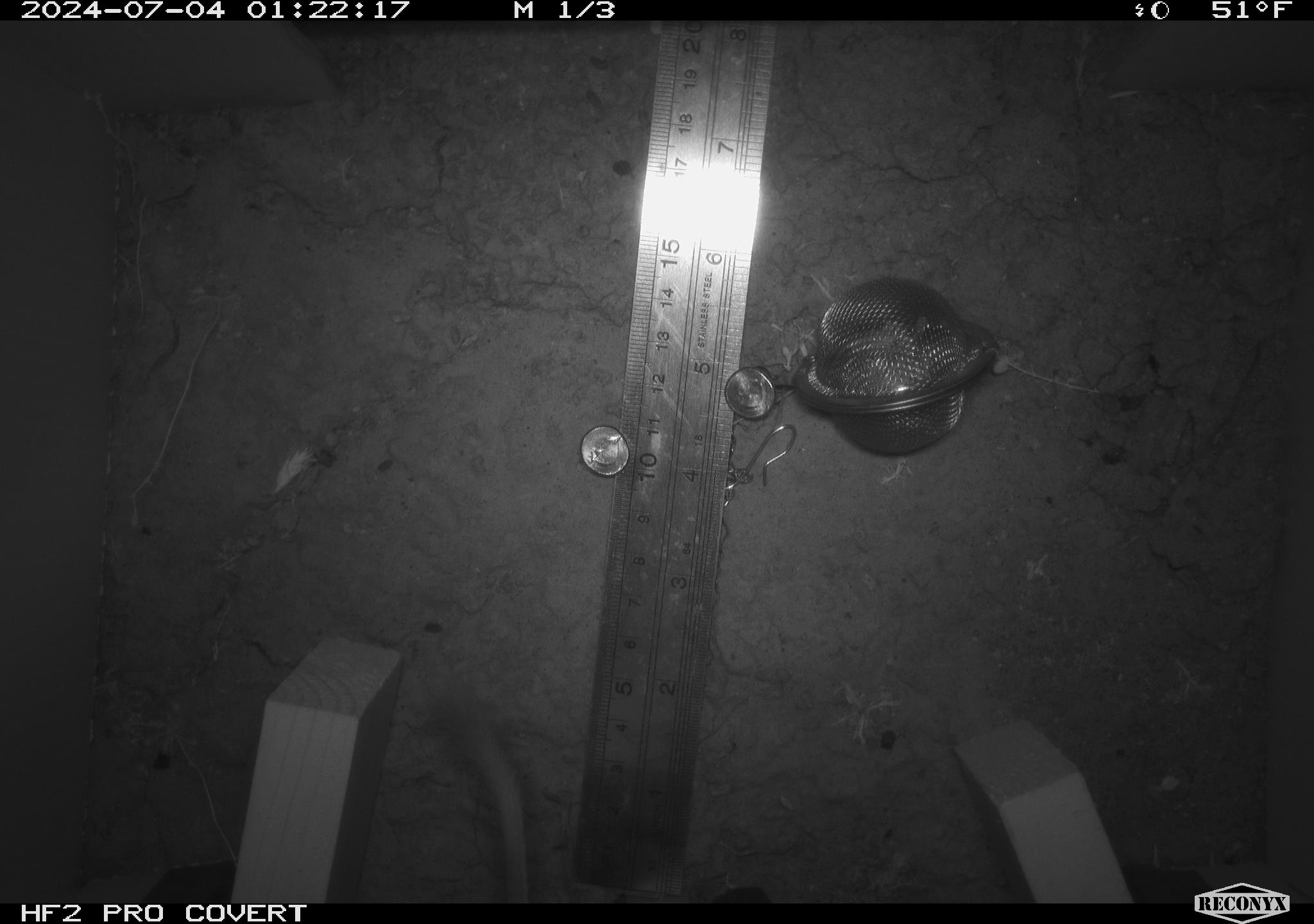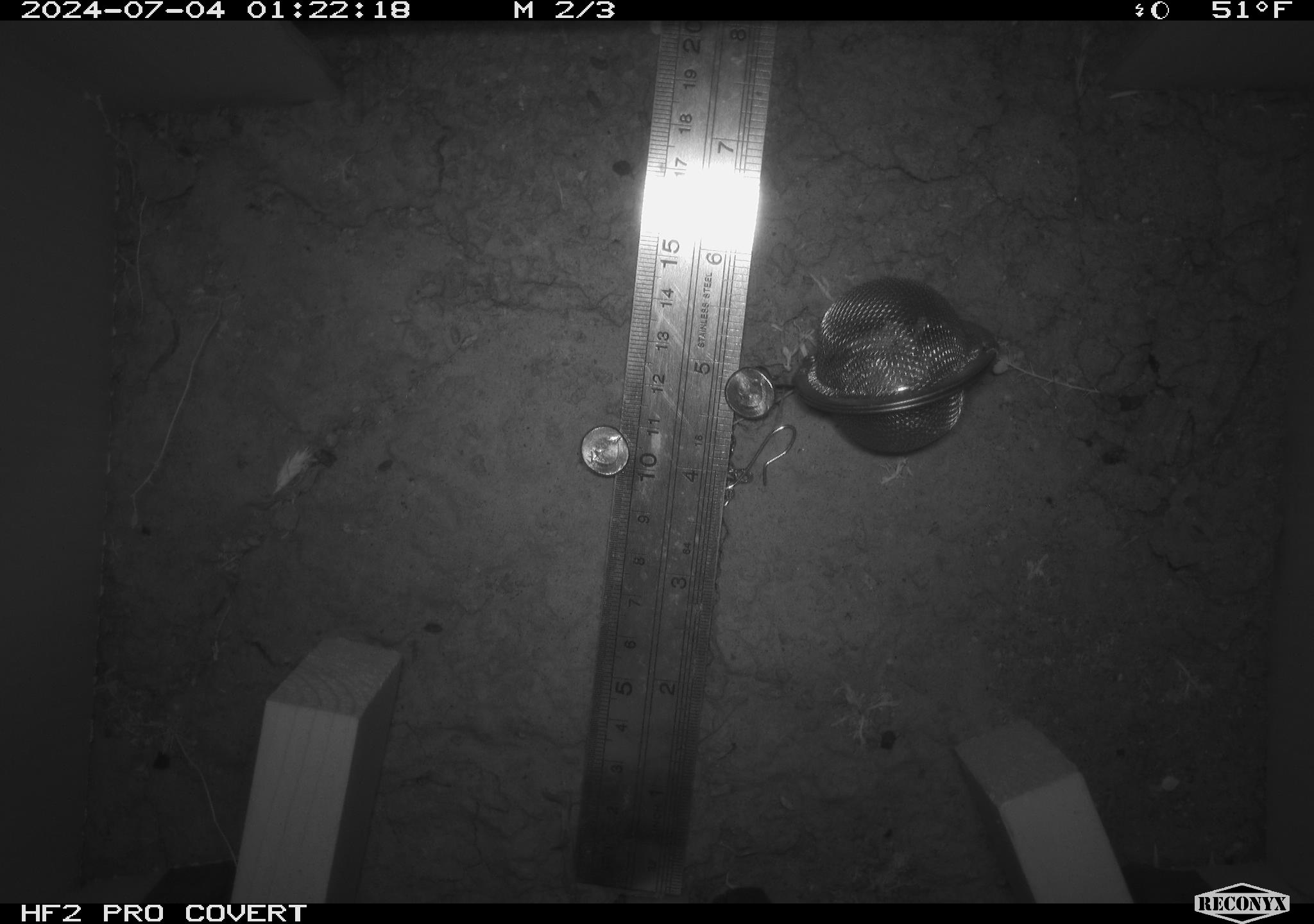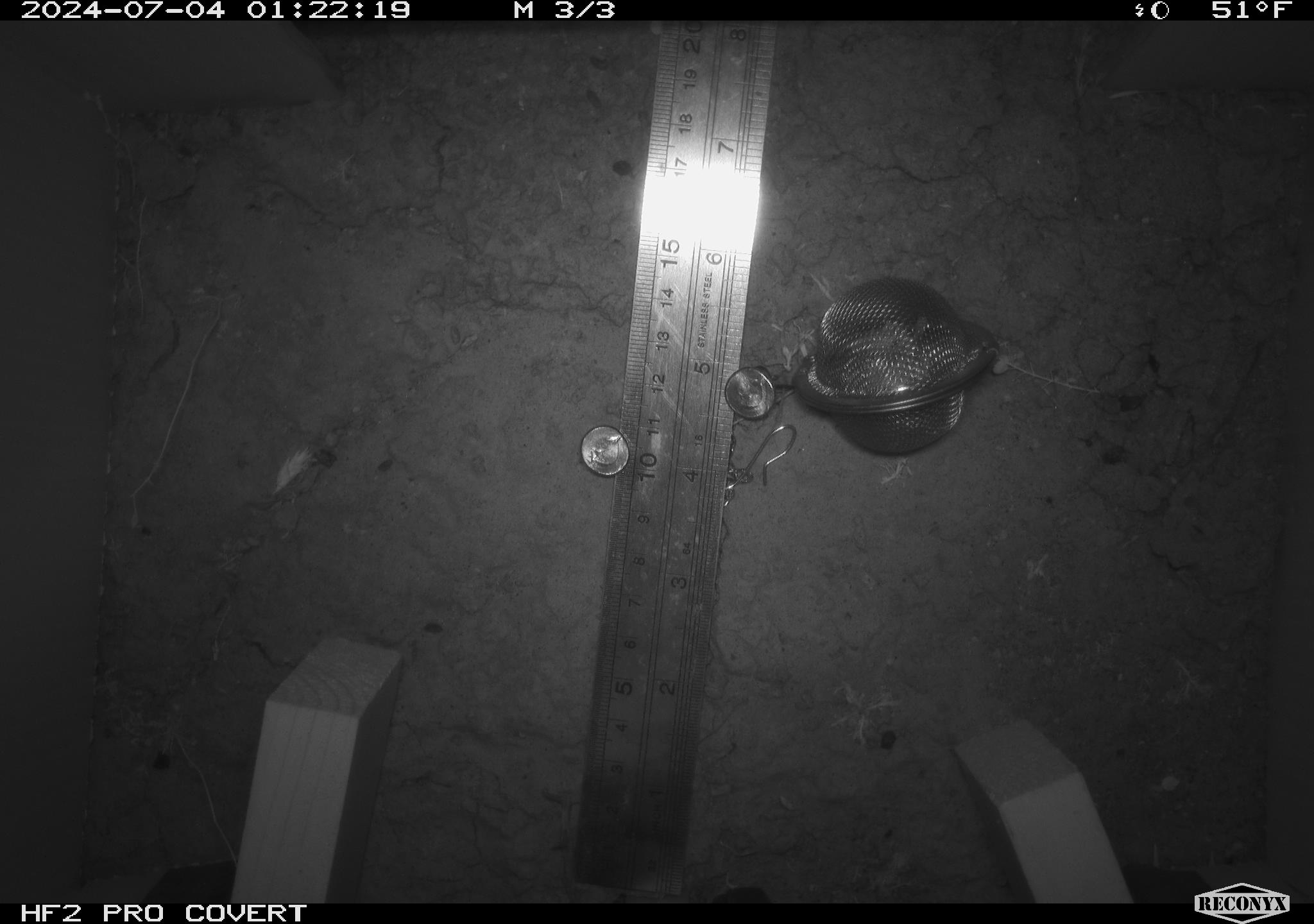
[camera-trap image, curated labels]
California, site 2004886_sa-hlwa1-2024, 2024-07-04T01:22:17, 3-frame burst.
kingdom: Animalia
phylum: Chordata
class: Mammalia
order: Rodentia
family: Heteromyidae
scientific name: Heteromyidae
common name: kangaroo rats and pocket mice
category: heteromyidae family